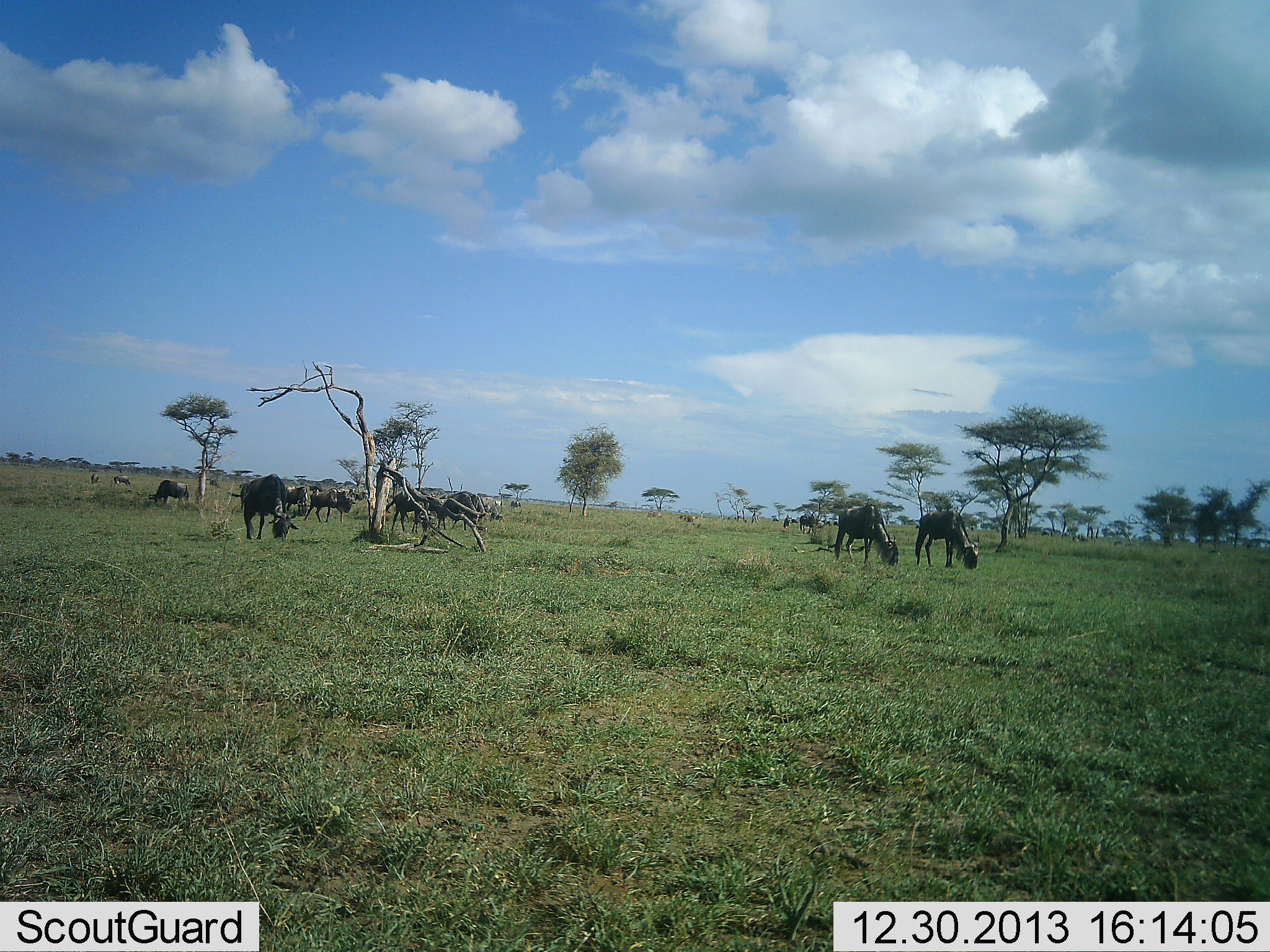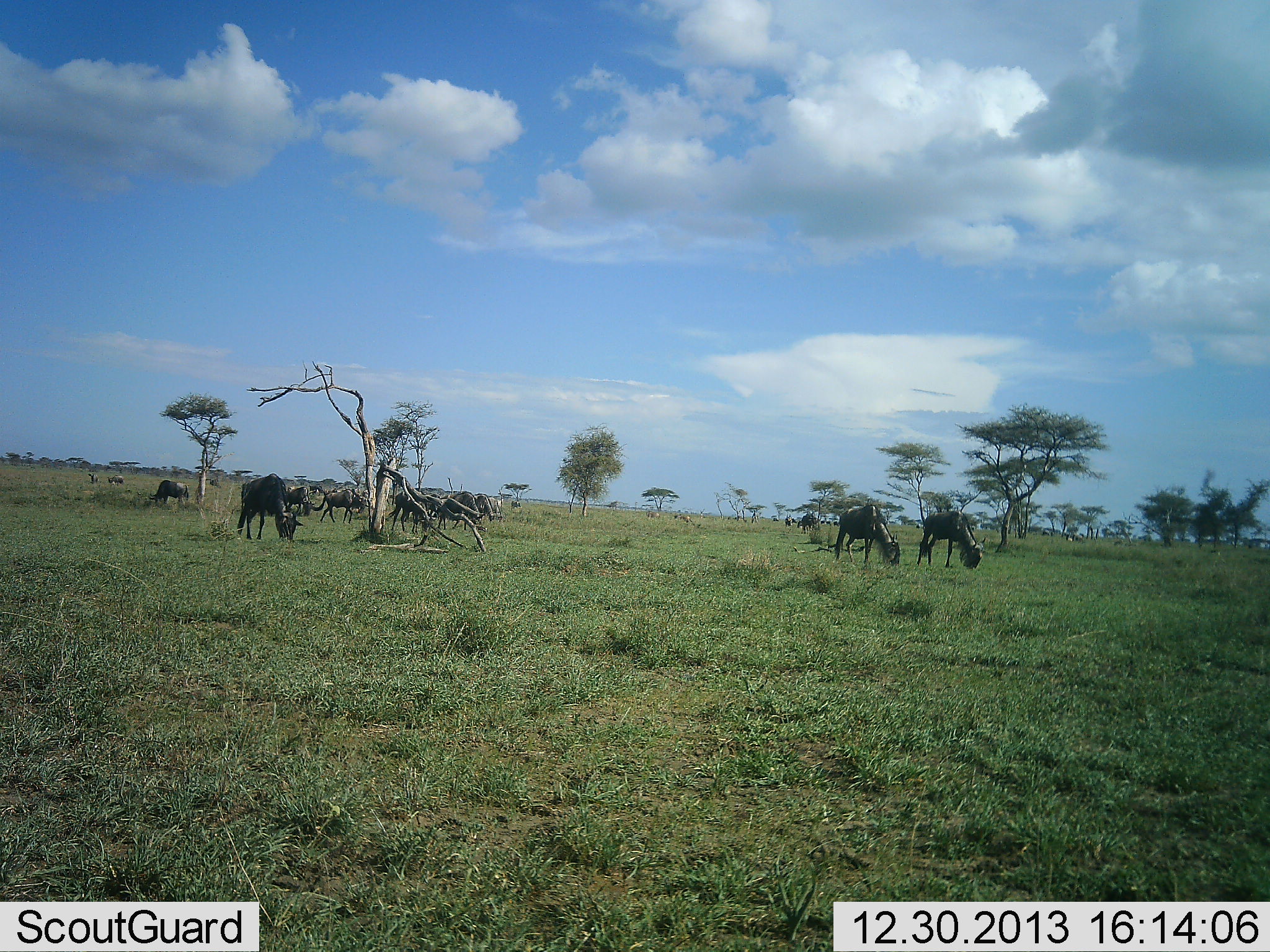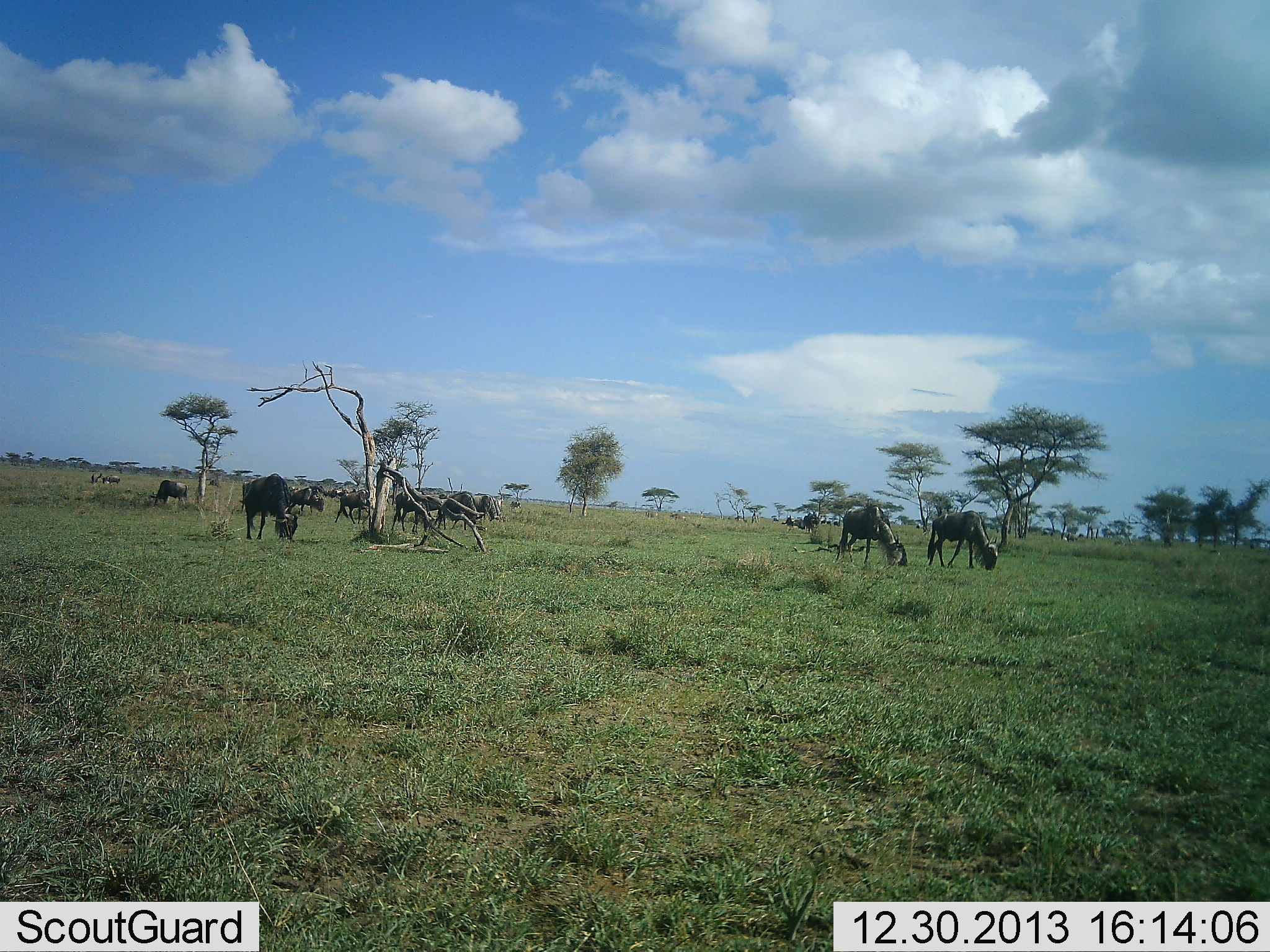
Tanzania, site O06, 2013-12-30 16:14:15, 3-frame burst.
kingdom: Animalia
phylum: Chordata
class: Mammalia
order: Artiodactyla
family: Bovidae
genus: Connochaetes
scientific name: Connochaetes taurinus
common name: blue wildebeest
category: wildebeest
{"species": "wildebeest (blue wildebeest) (Connochaetes taurinus)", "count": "11-50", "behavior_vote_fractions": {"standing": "40%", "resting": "0%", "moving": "90%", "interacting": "10%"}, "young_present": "0%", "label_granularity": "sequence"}